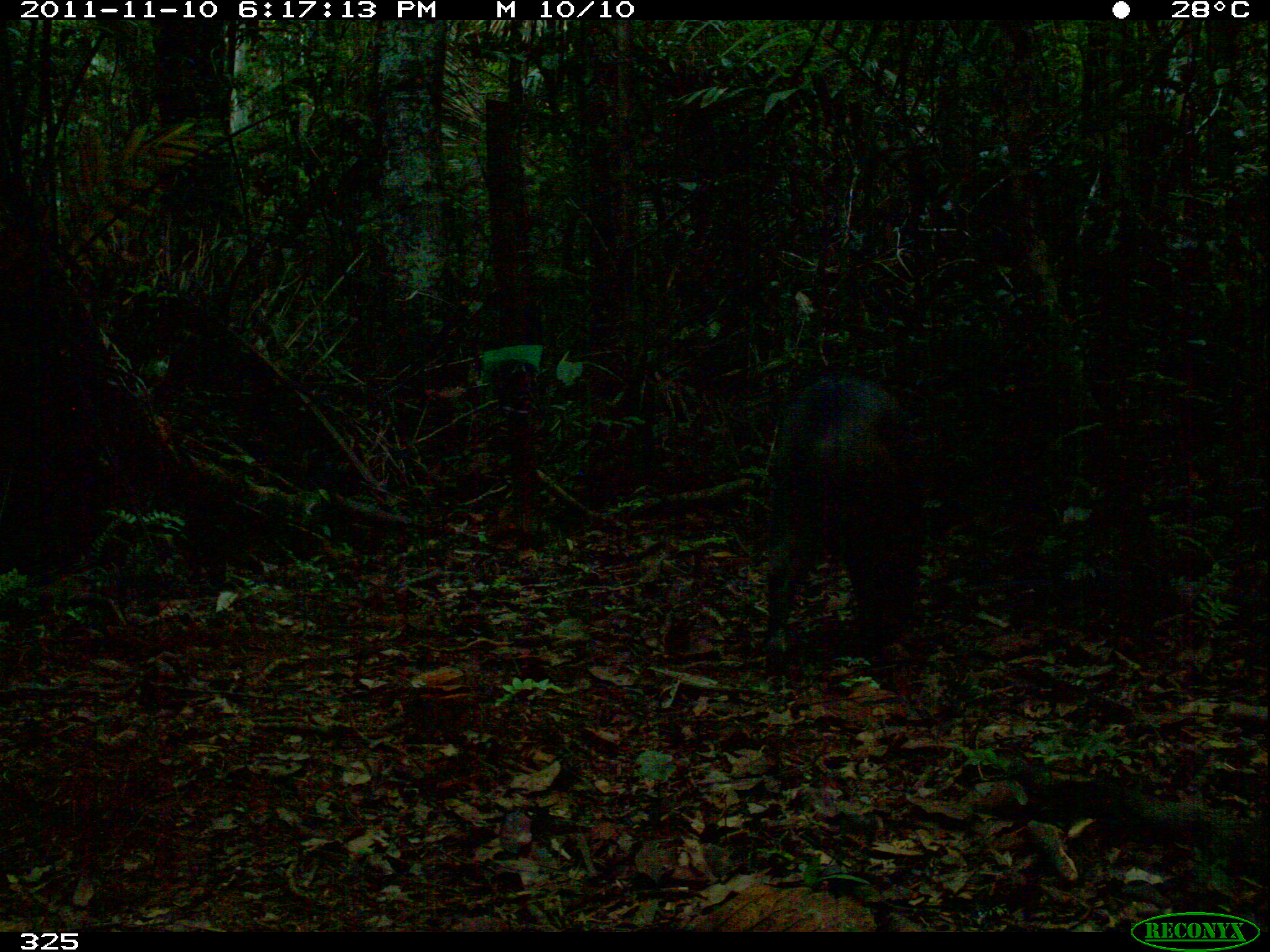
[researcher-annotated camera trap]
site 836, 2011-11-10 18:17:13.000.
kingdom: Animalia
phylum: Chordata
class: Mammalia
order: Artiodactyla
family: Tayassuidae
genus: Tayassu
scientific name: Tayassu pecari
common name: white-lipped peccary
Tayassu pecari (white-lipped peccary).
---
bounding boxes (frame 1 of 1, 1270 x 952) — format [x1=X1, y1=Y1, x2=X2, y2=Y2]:
tayassu pecari: [x1=753, y1=376, x2=929, y2=656]